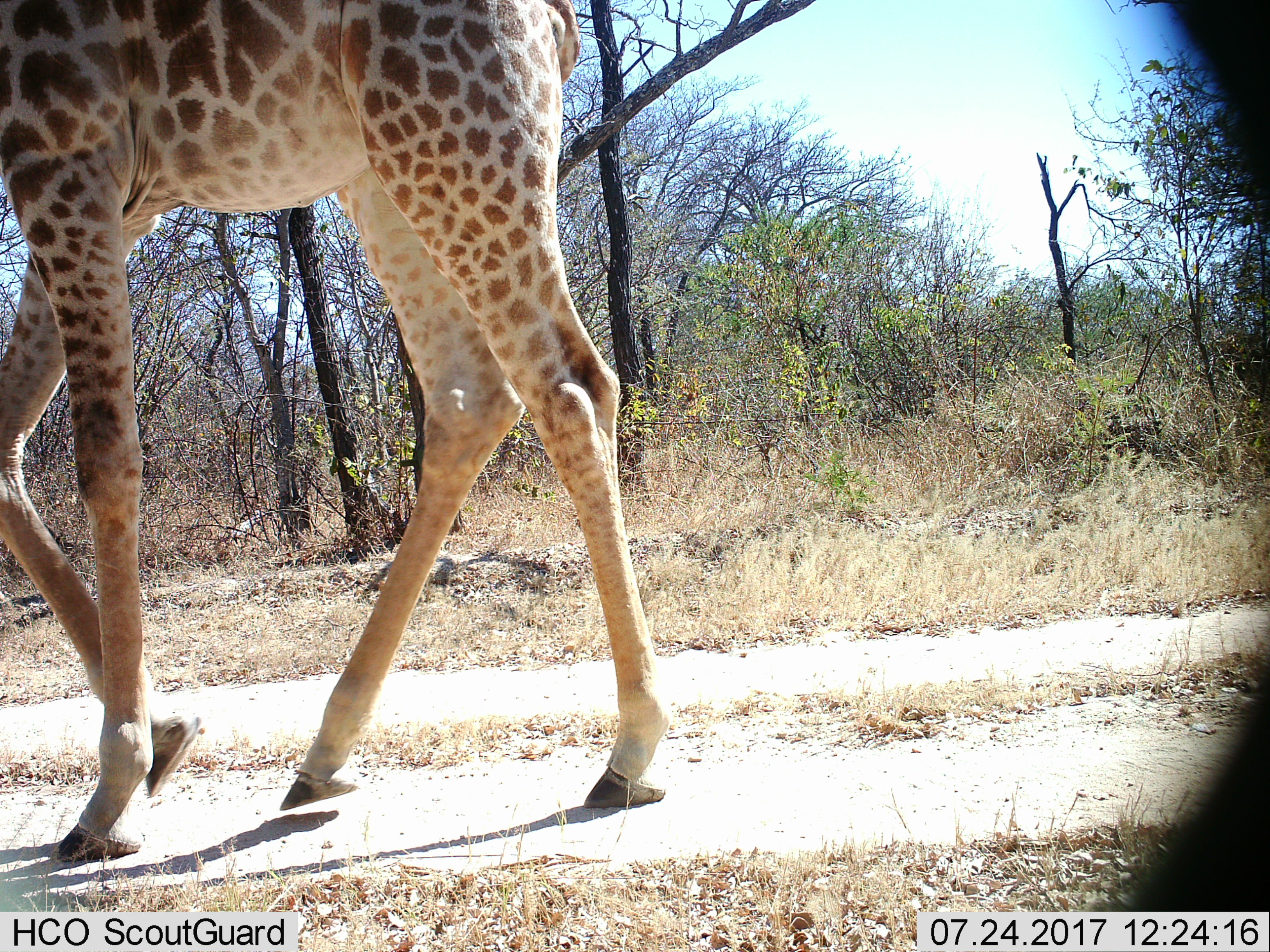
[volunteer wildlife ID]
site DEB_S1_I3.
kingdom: Animalia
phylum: Chordata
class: Mammalia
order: Artiodactyla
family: Giraffidae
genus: Giraffa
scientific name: Giraffa camelopardalis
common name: giraffe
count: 1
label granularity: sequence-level